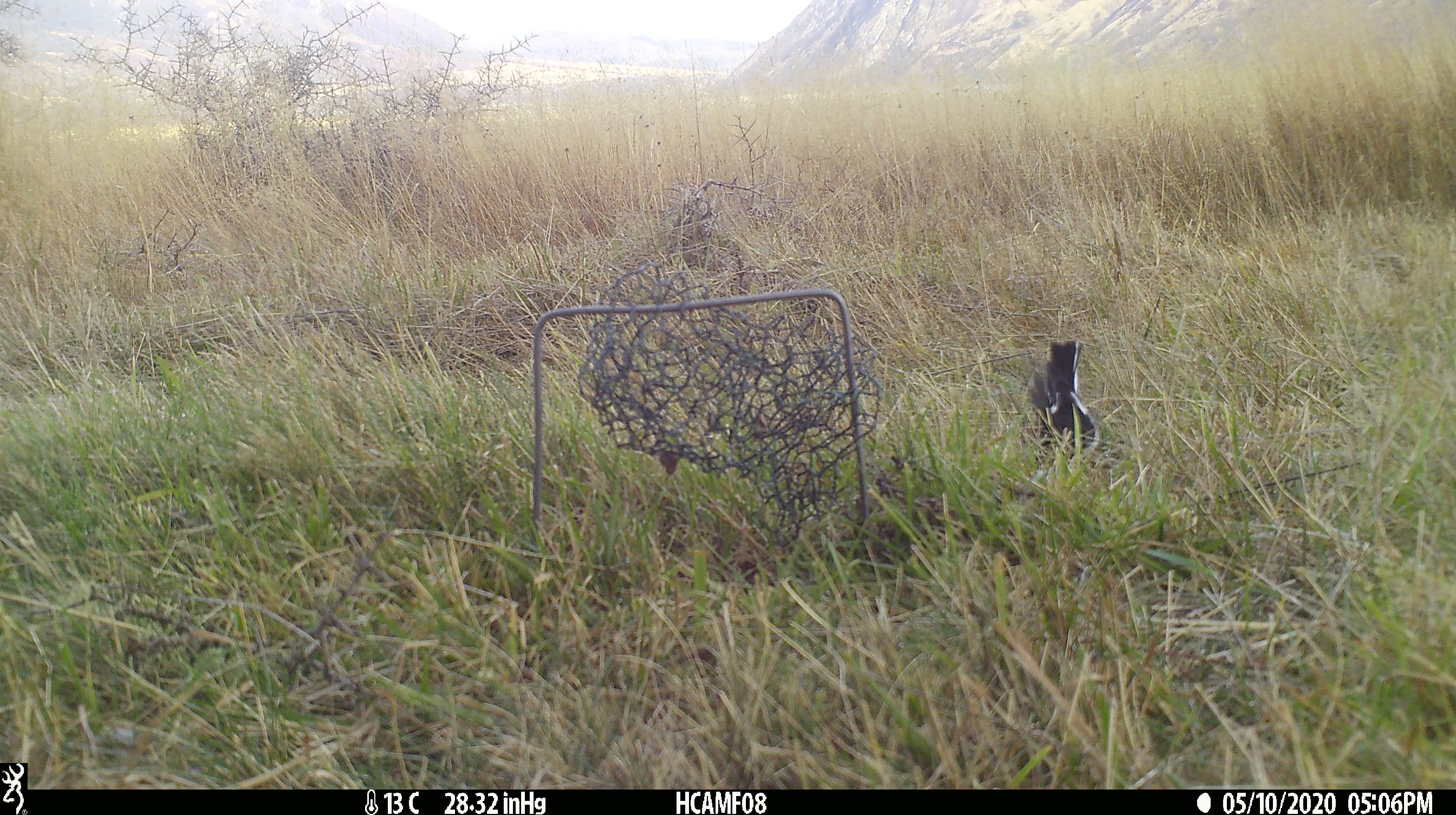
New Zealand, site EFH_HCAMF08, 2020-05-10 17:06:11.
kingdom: Animalia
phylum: Chordata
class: Aves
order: Passeriformes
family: Petroicidae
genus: Petroica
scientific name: Petroica macrocephala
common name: tomtit